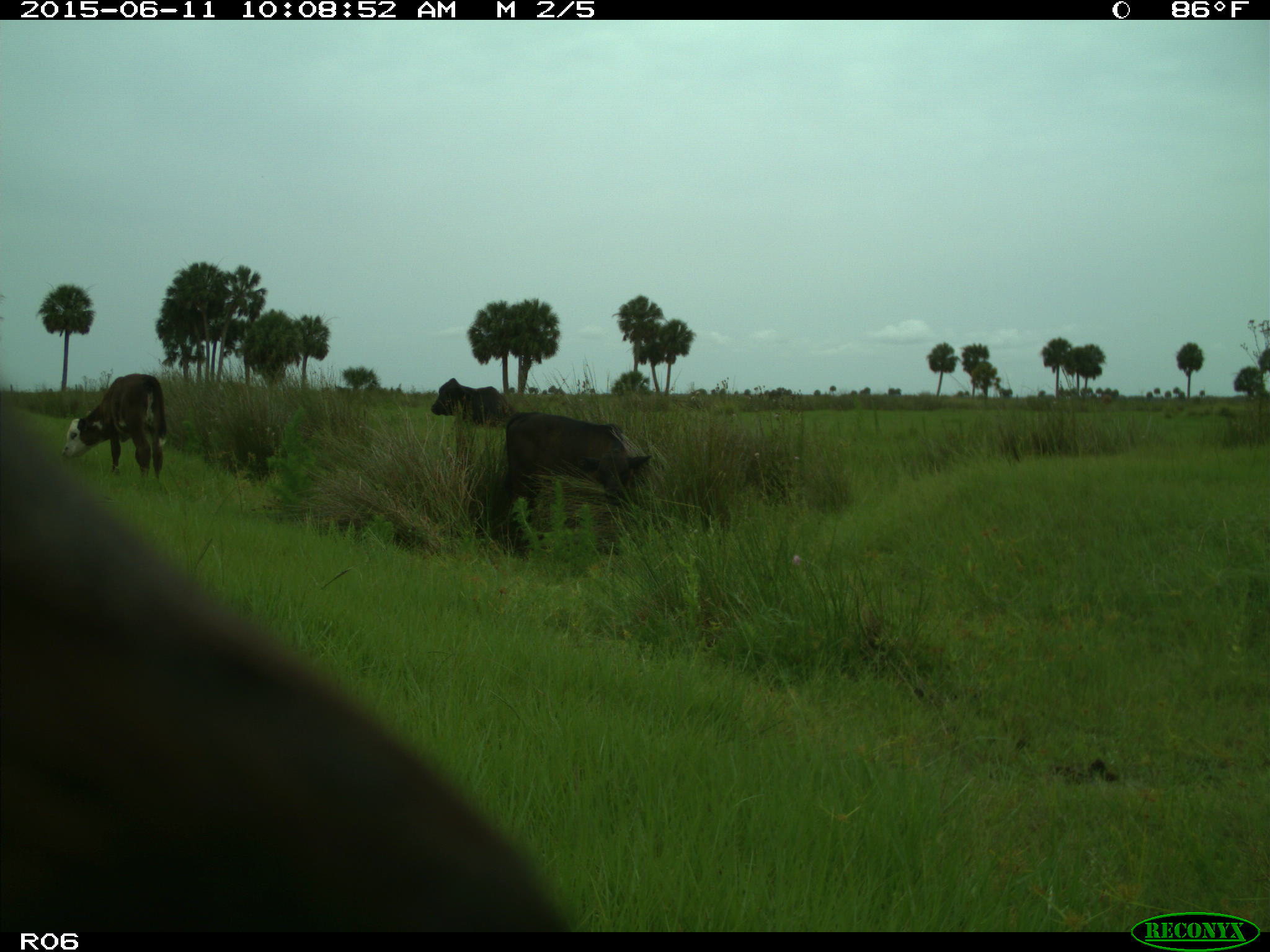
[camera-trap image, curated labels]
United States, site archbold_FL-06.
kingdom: Animalia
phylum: Chordata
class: Mammalia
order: Artiodactyla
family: Bovidae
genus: Bos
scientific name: Bos taurus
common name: domestic cow